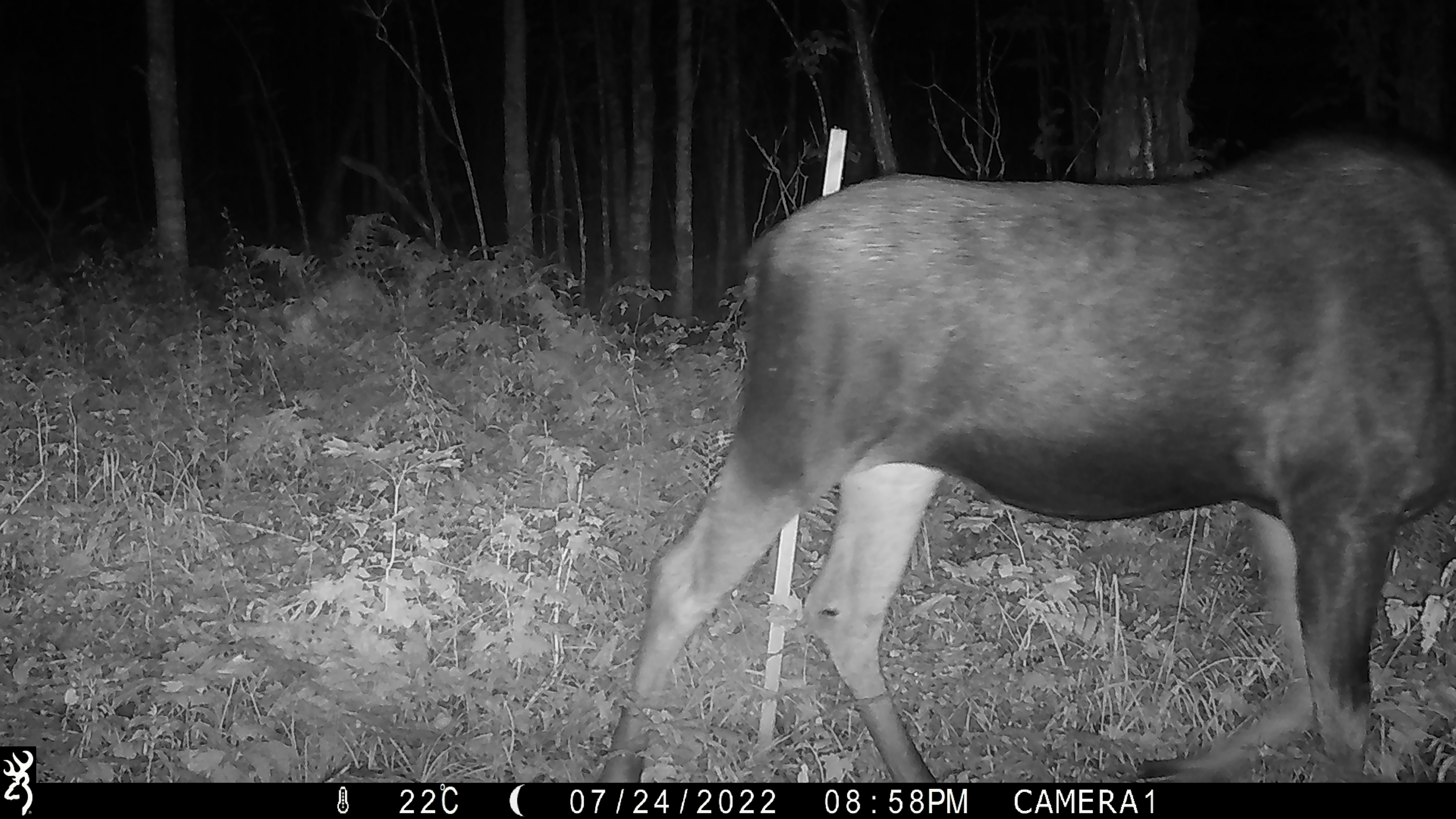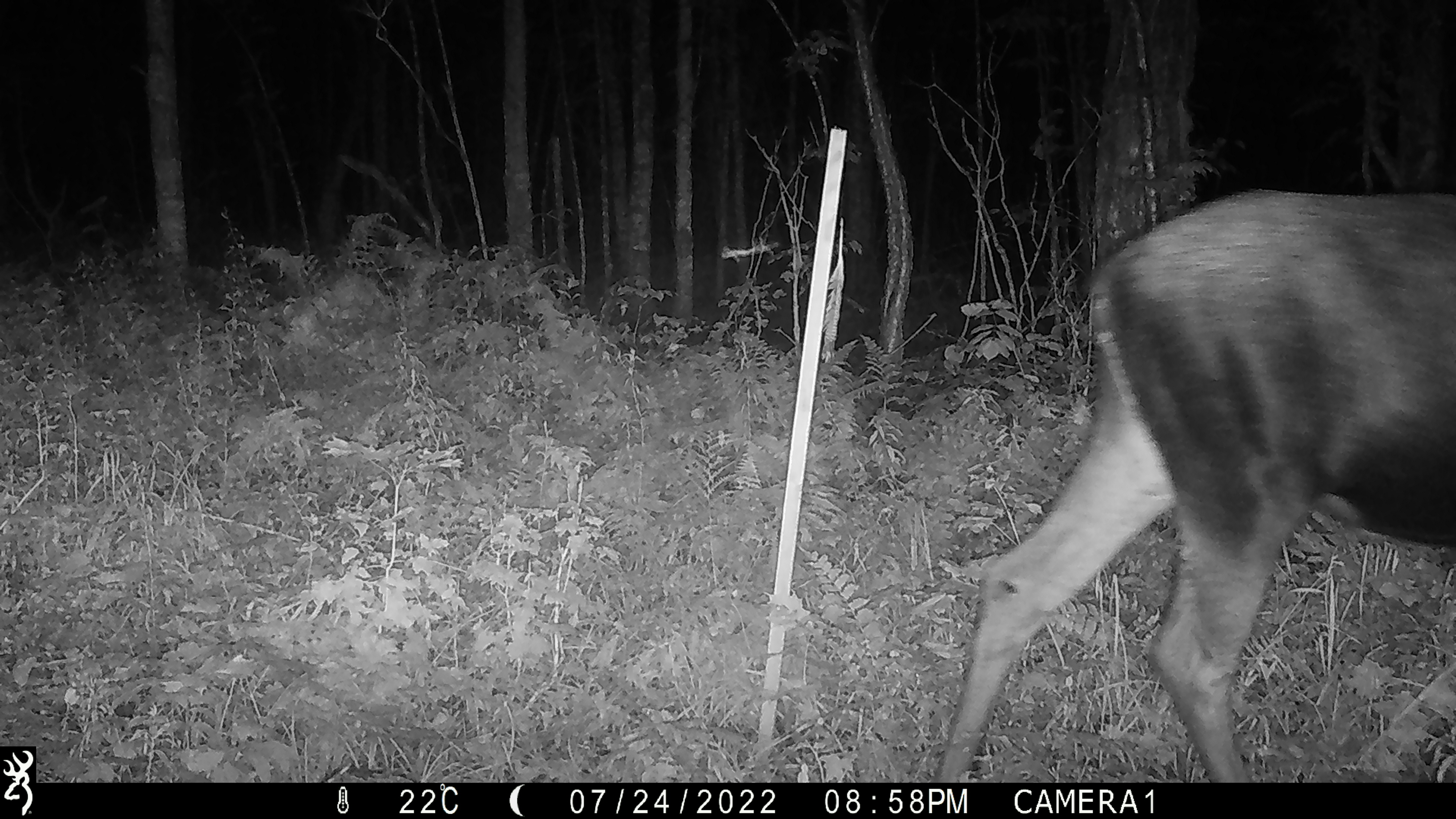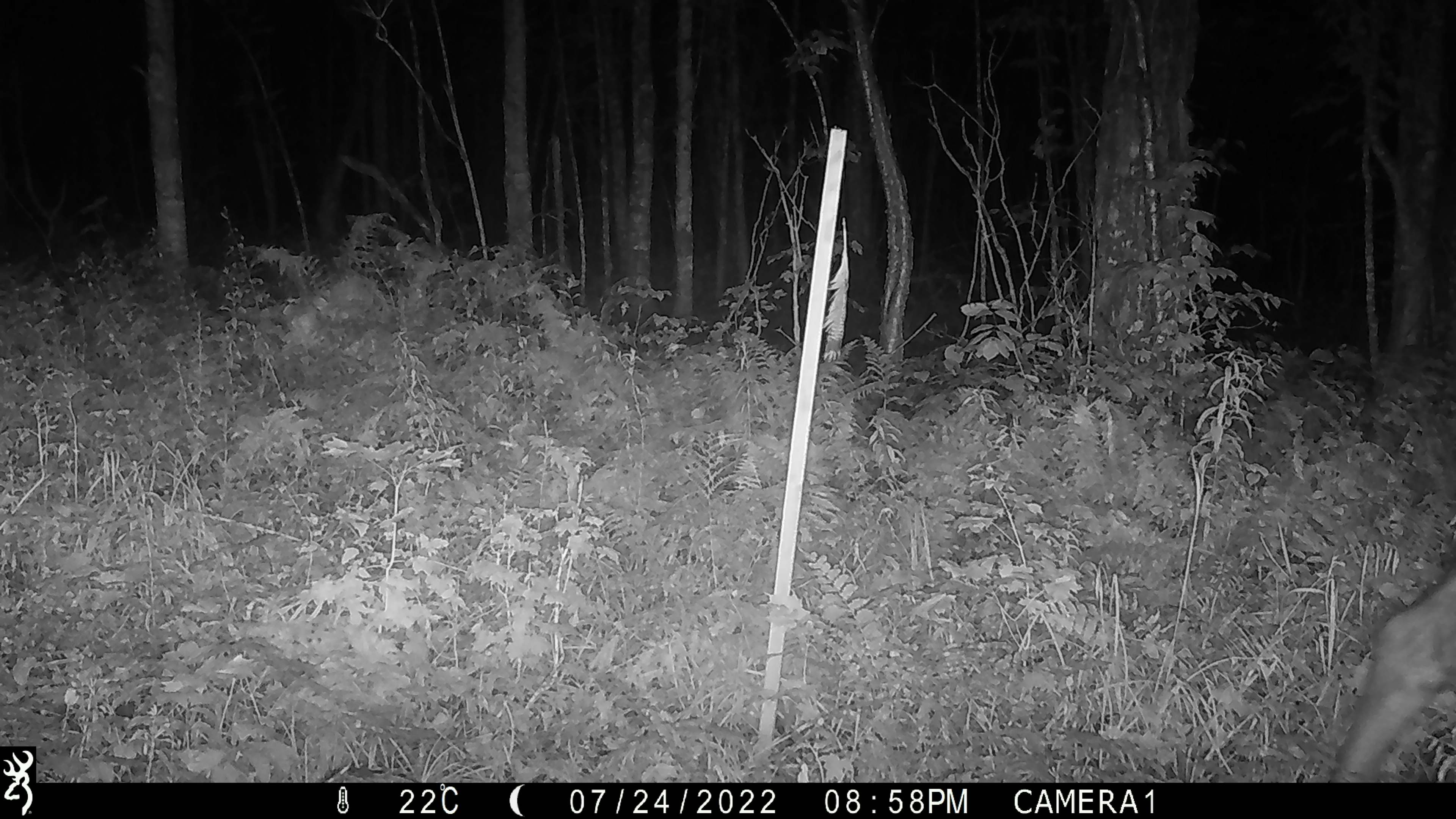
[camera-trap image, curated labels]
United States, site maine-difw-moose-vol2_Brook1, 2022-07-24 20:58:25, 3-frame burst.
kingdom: Animalia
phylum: Chordata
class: Mammalia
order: Artiodactyla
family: Cervidae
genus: Alces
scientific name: Alces alces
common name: moose